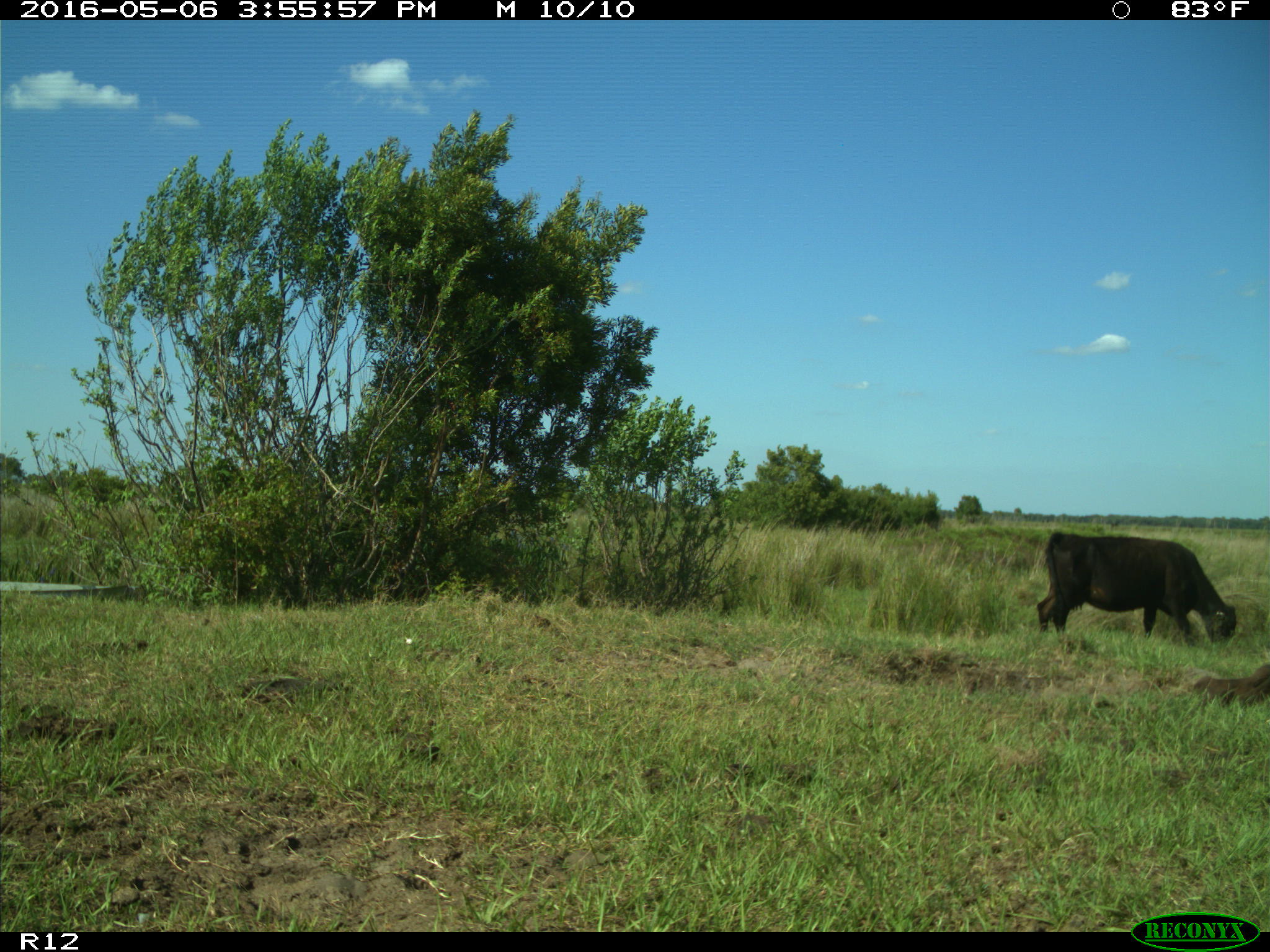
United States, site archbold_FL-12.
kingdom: Animalia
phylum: Chordata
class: Mammalia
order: Artiodactyla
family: Bovidae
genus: Bos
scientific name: Bos taurus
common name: domestic cow